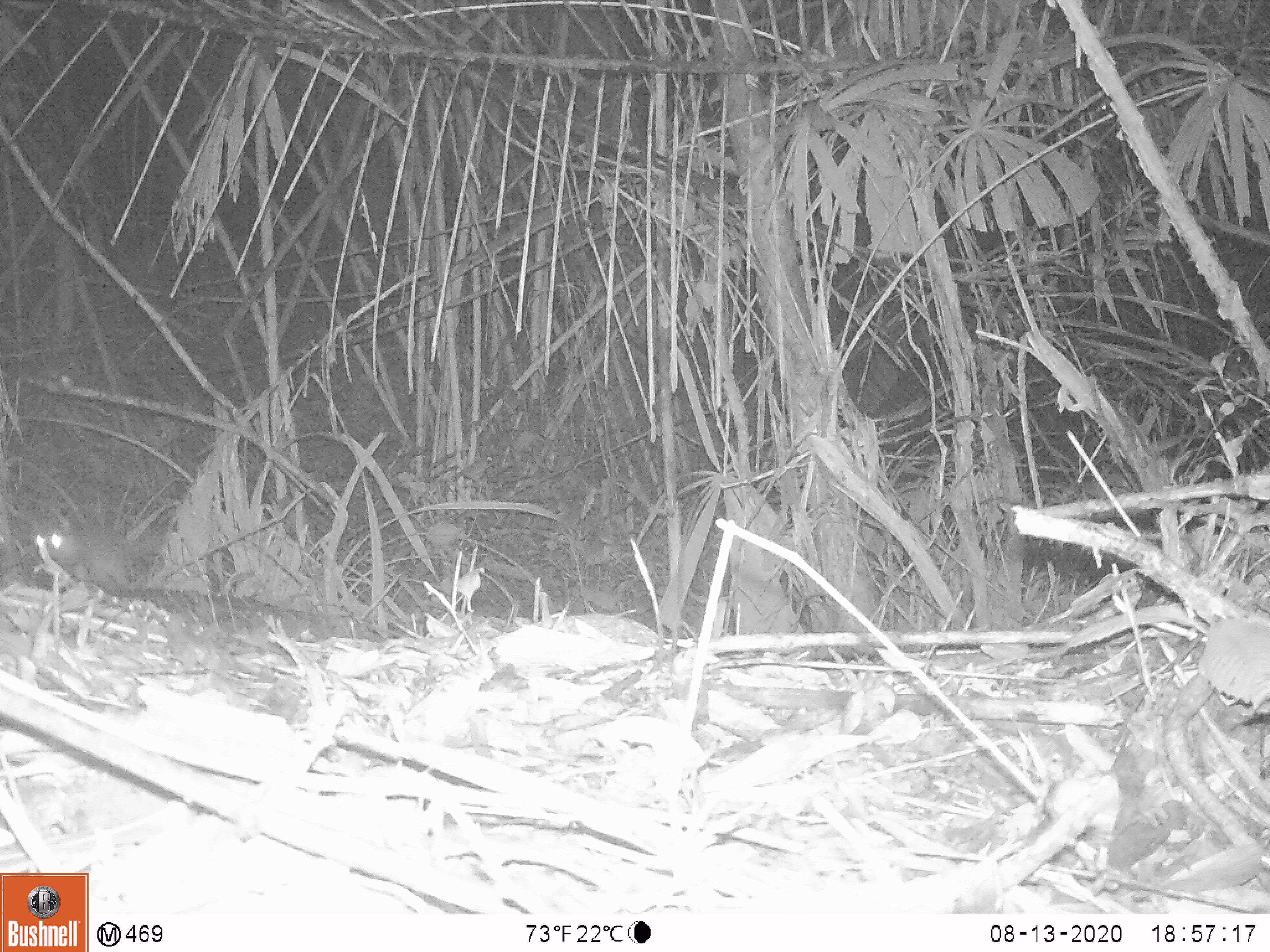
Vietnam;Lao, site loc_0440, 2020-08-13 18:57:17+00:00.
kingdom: Animalia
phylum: Chordata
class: Mammalia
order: Carnivora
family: Mustelidae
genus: Melogale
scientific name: Melogale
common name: ferret badger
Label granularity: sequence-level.